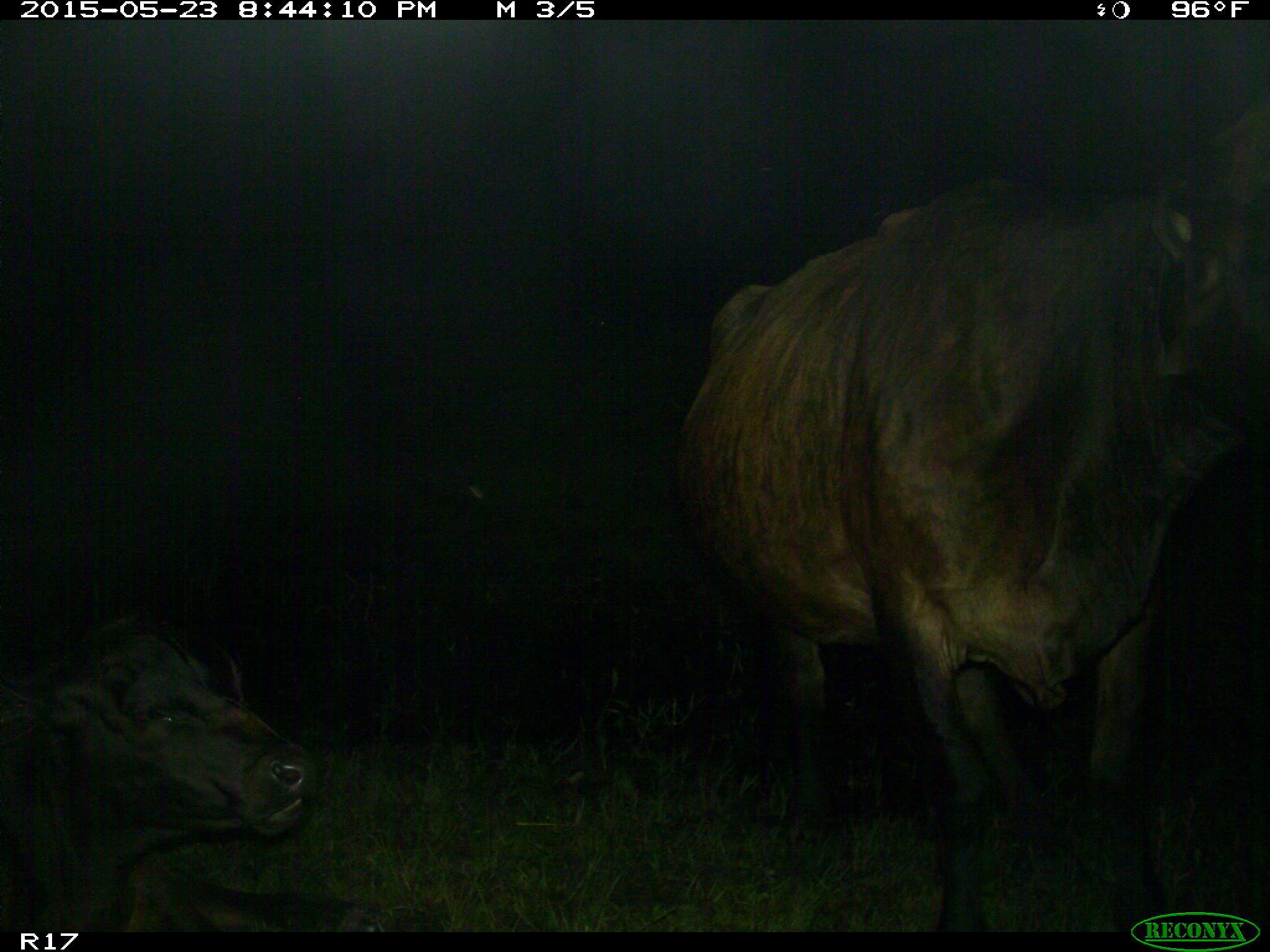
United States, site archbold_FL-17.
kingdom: Animalia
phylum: Chordata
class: Mammalia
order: Artiodactyla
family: Bovidae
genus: Bos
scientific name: Bos taurus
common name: domestic cow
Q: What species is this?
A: Bos taurus (domestic cow).